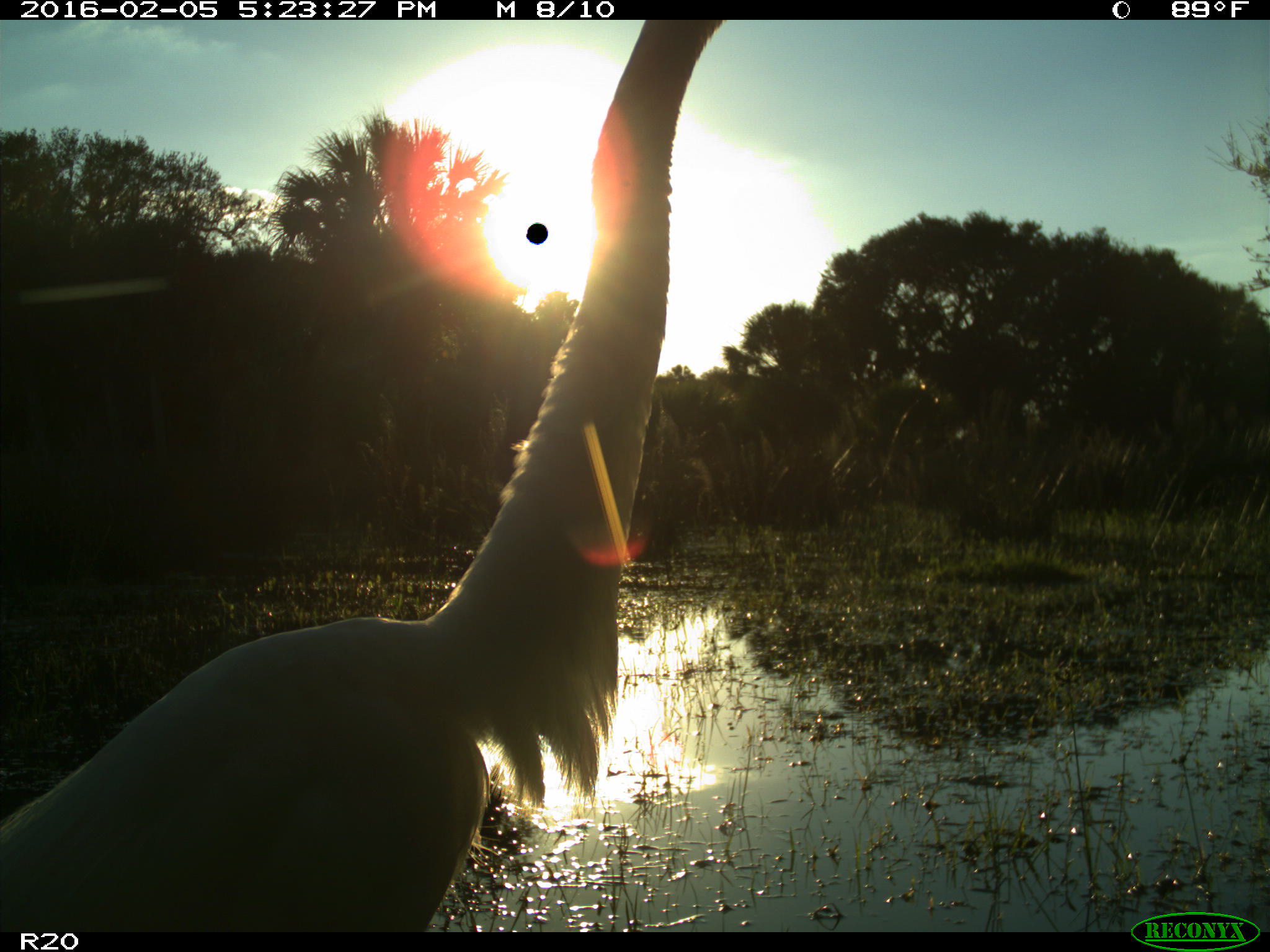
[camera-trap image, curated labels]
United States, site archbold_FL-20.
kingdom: Animalia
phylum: Chordata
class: Aves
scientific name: Aves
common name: birds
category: unidentified bird